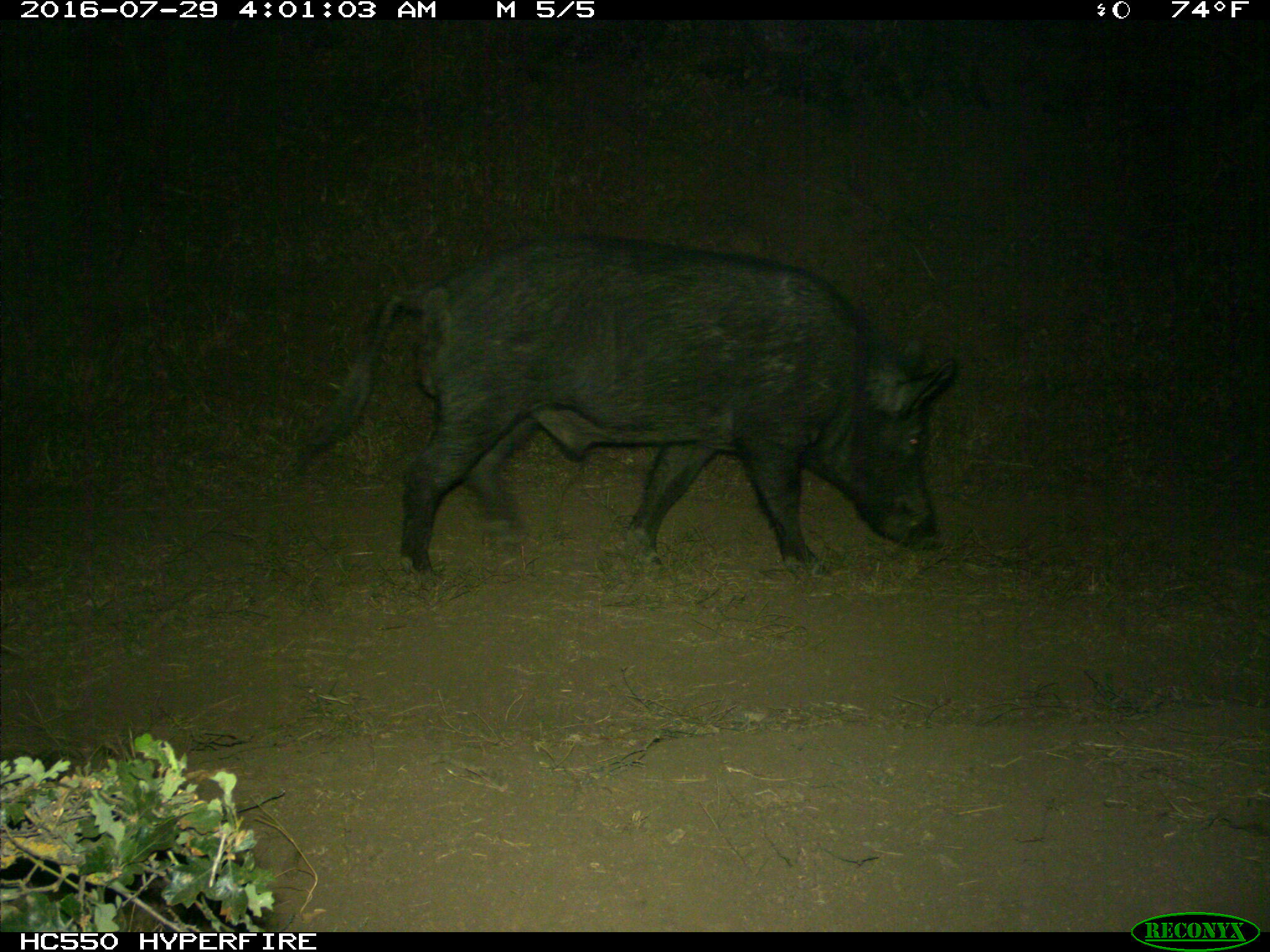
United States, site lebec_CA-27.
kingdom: Animalia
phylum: Chordata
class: Mammalia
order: Artiodactyla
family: Suidae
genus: Sus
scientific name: Sus scrofa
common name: wild boar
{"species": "Sus scrofa (wild boar)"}